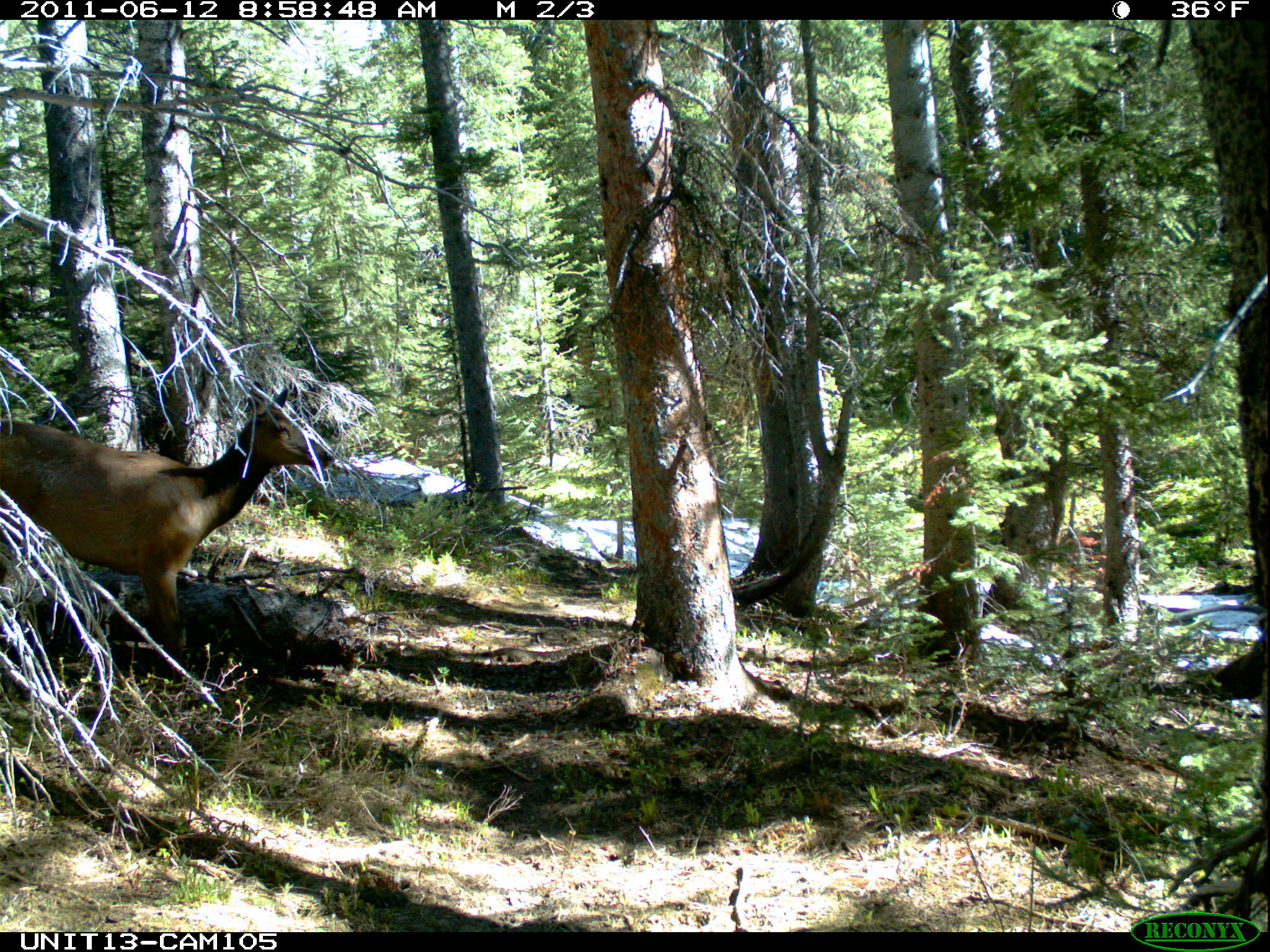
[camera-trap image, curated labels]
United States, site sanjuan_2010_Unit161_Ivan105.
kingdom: Animalia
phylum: Chordata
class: Mammalia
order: Artiodactyla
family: Cervidae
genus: Cervus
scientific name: Cervus elaphus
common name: red deer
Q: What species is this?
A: Cervus elaphus (red deer).